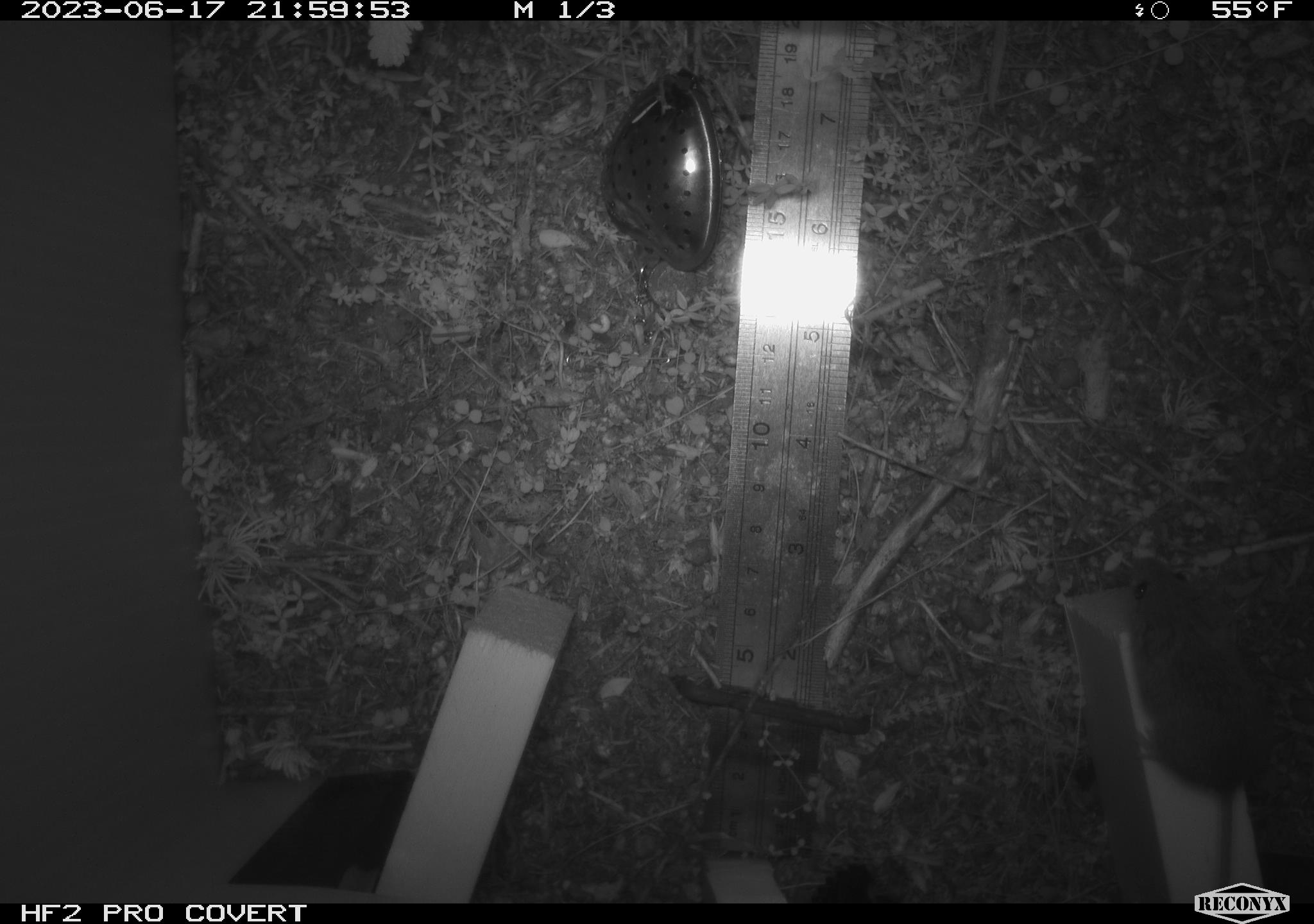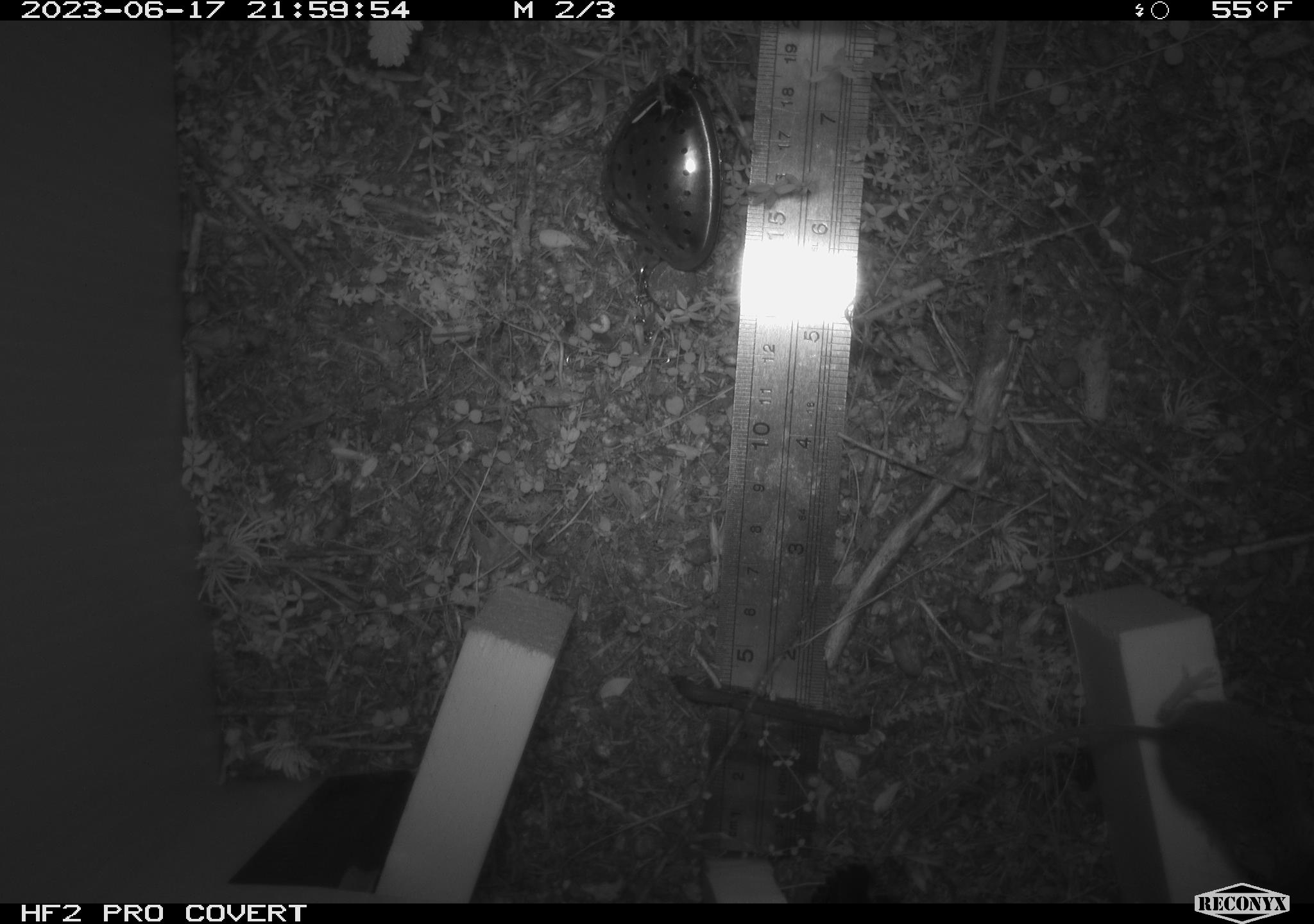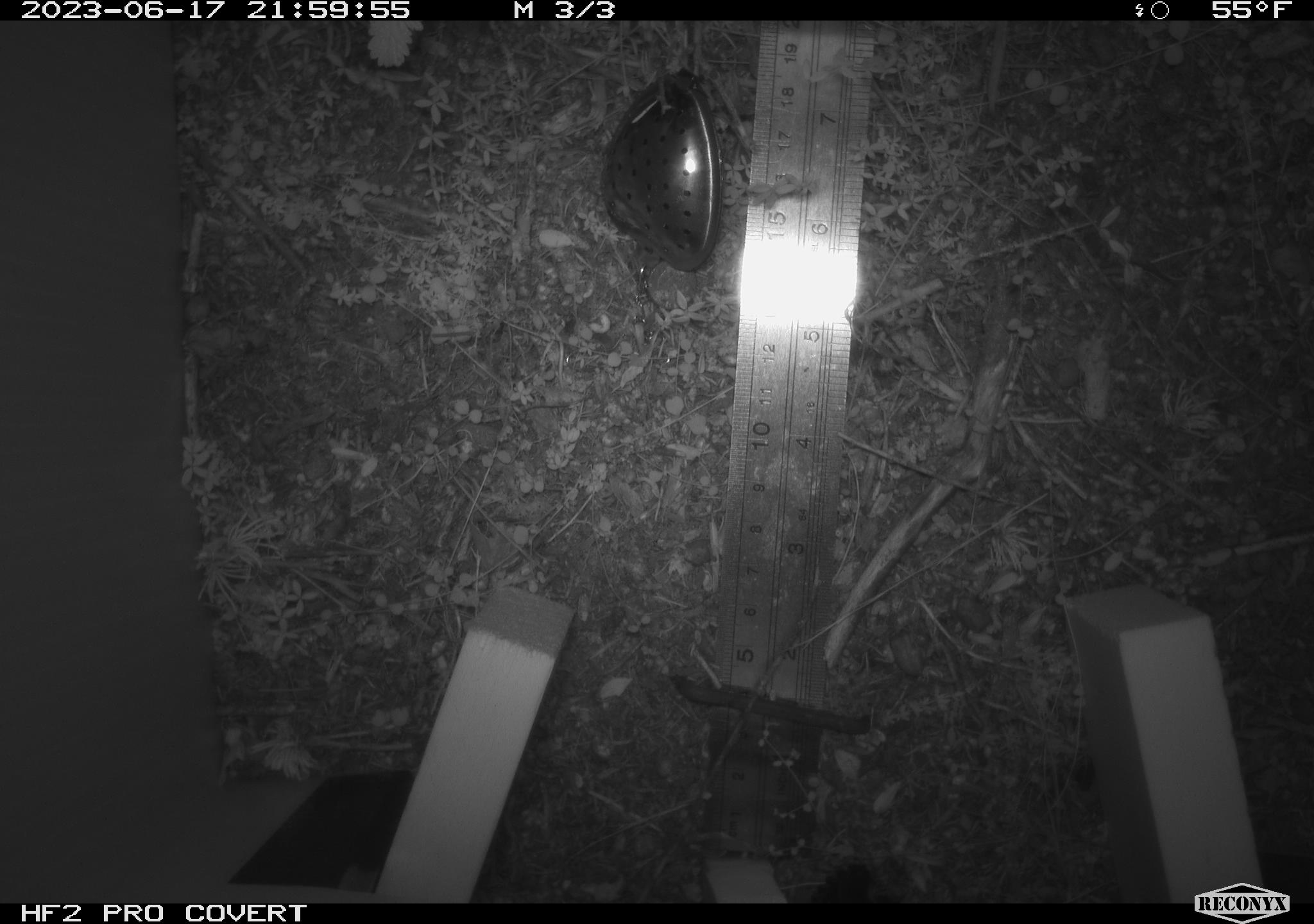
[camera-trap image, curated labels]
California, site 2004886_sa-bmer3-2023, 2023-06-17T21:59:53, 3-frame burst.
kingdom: Animalia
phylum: Chordata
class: Mammalia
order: Rodentia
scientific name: Rodentia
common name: mouse species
Mouse species (Rodentia).